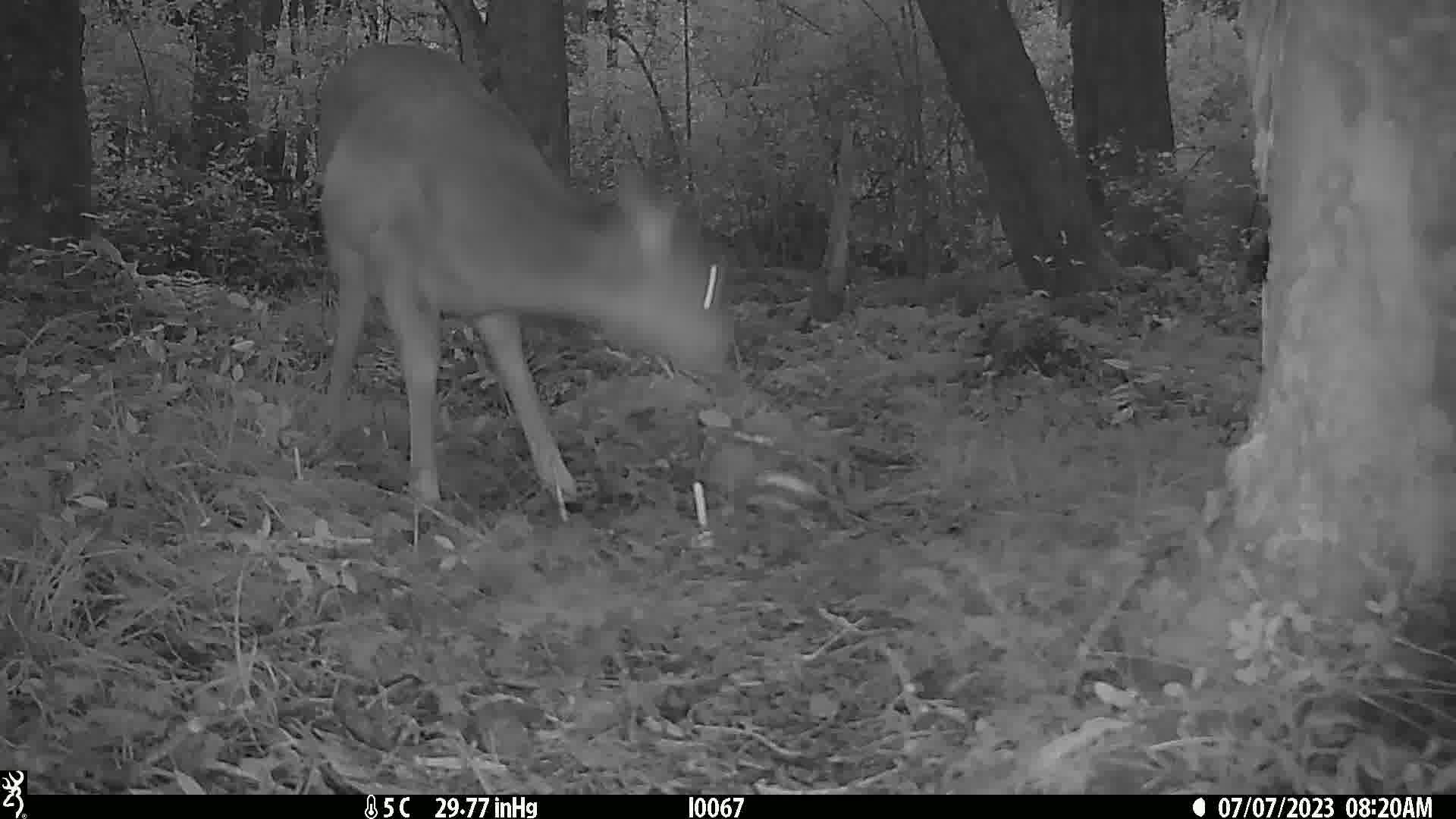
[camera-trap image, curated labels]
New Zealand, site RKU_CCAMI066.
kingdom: Animalia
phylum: Chordata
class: Mammalia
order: Artiodactyla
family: Cervidae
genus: Odocoileus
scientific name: Odocoileus virginianus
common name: white-tailed deer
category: white tailed deer